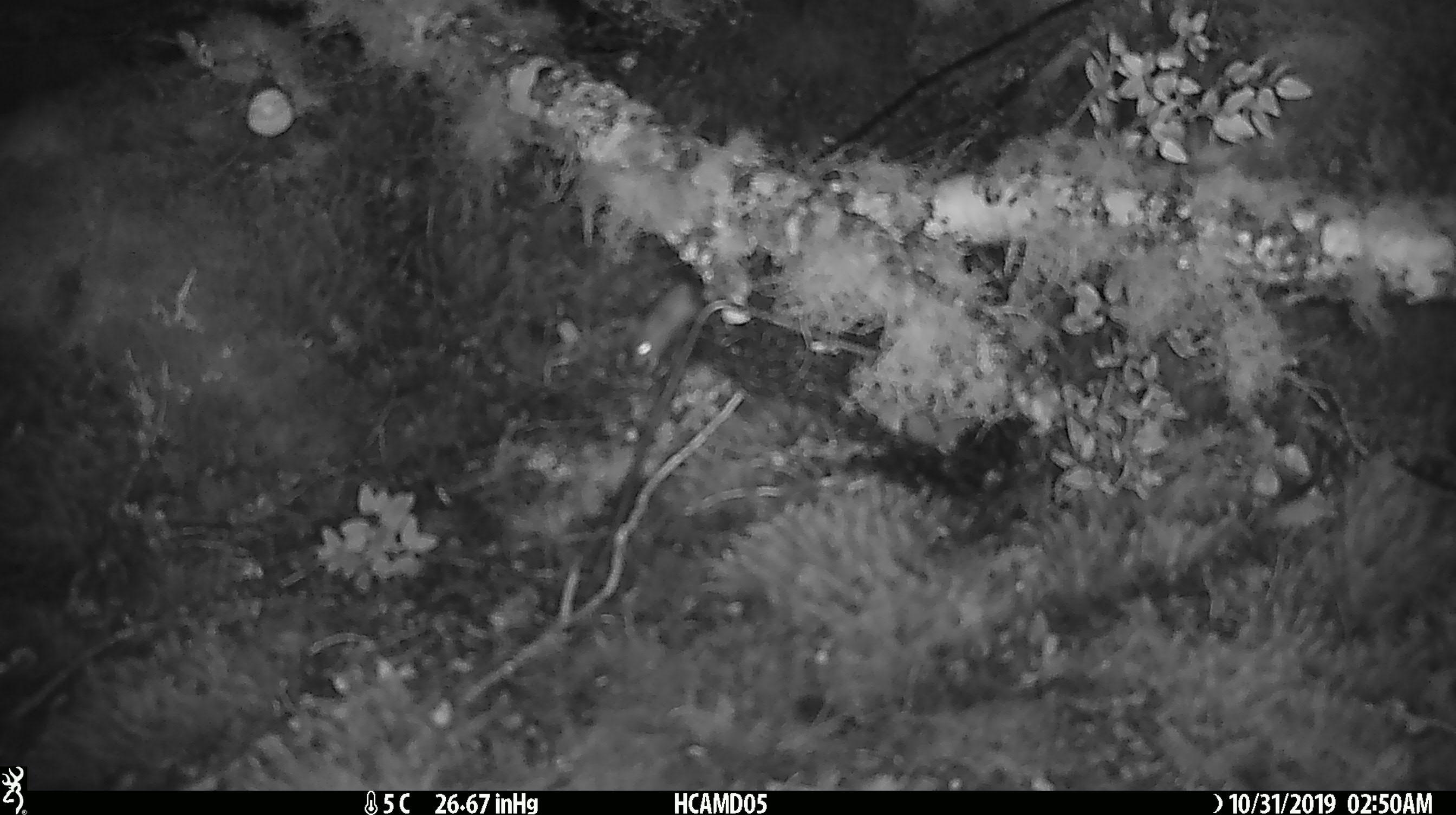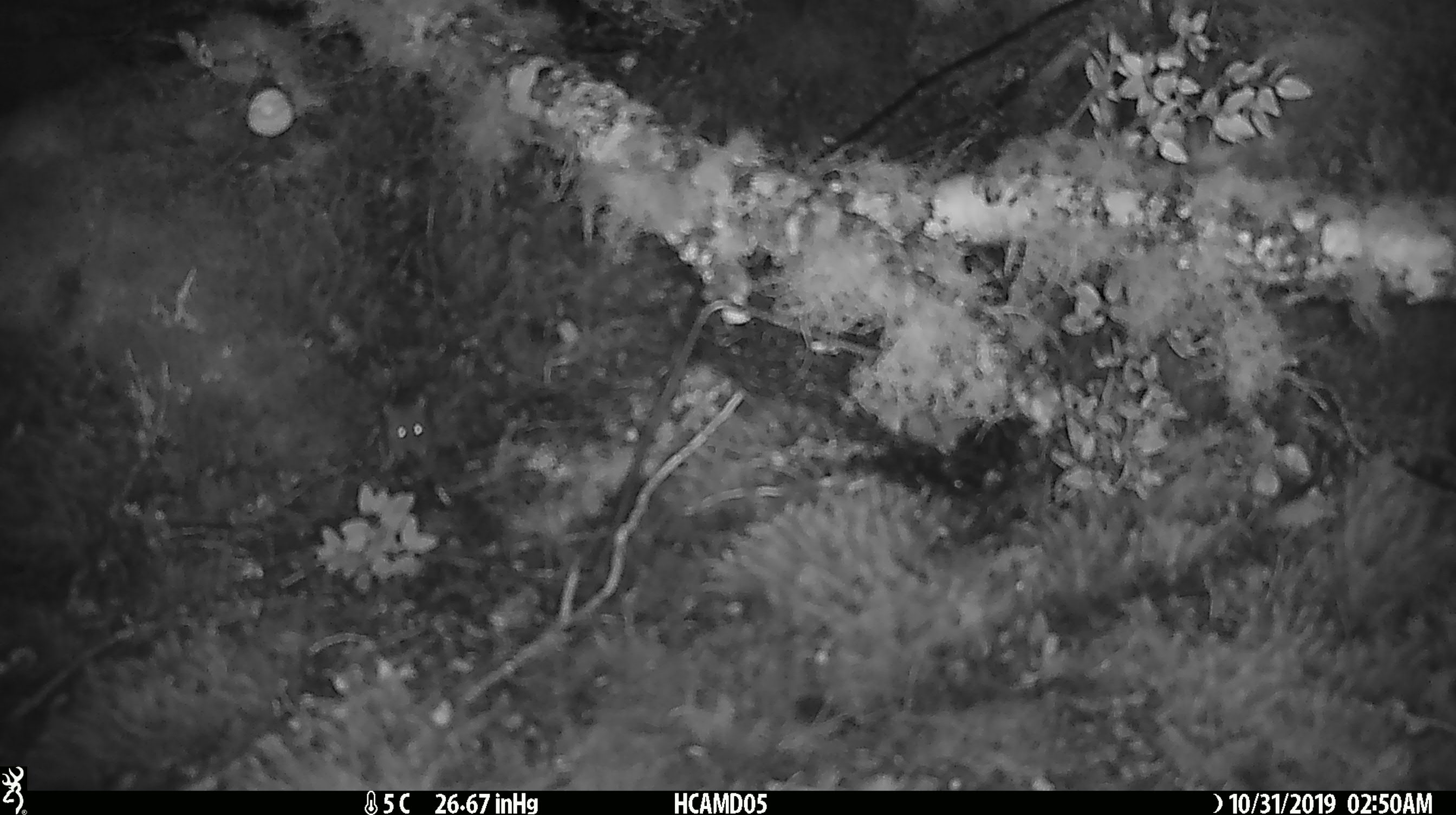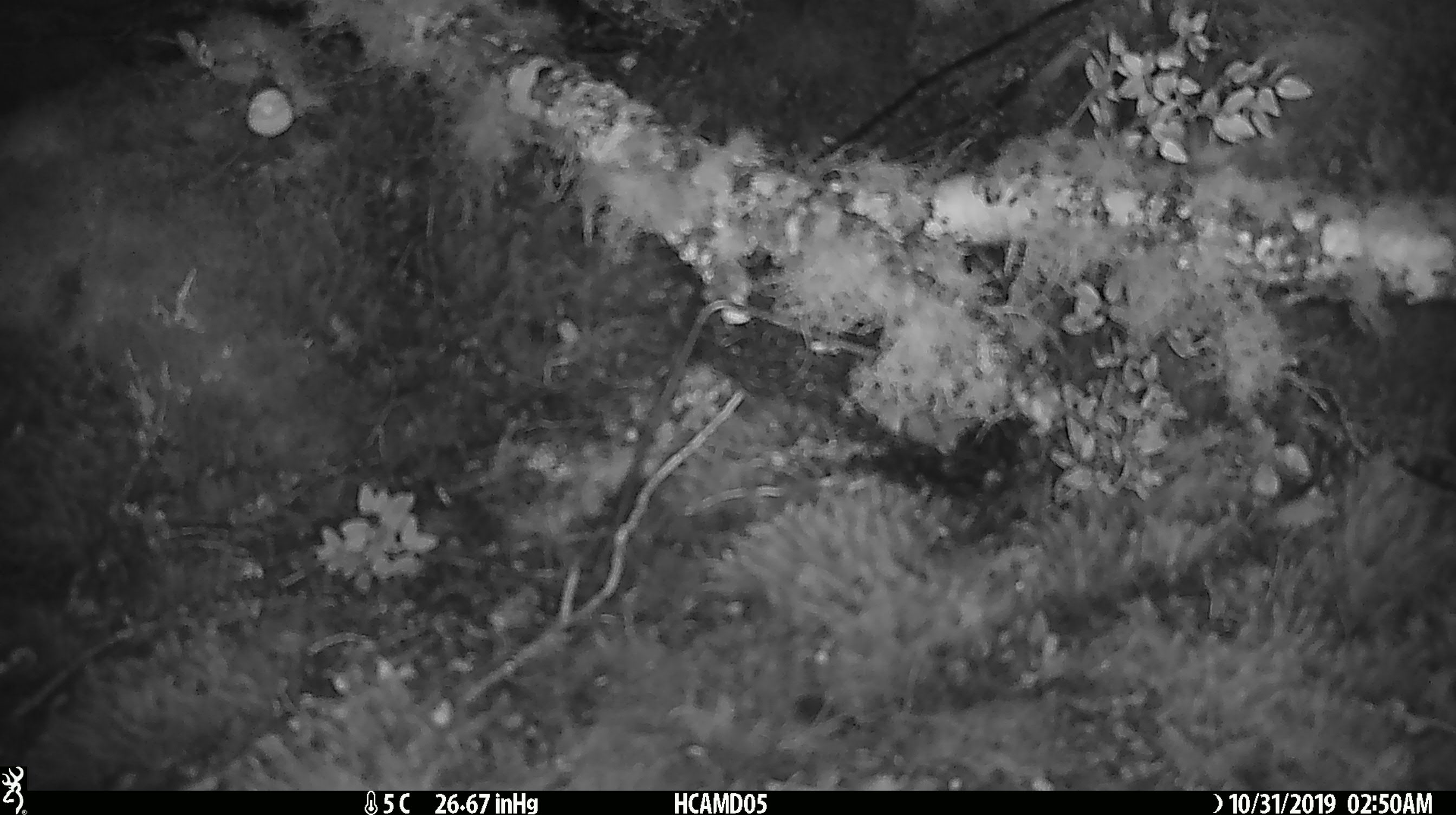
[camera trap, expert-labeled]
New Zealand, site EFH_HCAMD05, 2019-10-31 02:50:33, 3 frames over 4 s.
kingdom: Animalia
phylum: Chordata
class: Mammalia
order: Rodentia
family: Muridae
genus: Mus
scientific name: Mus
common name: mouse